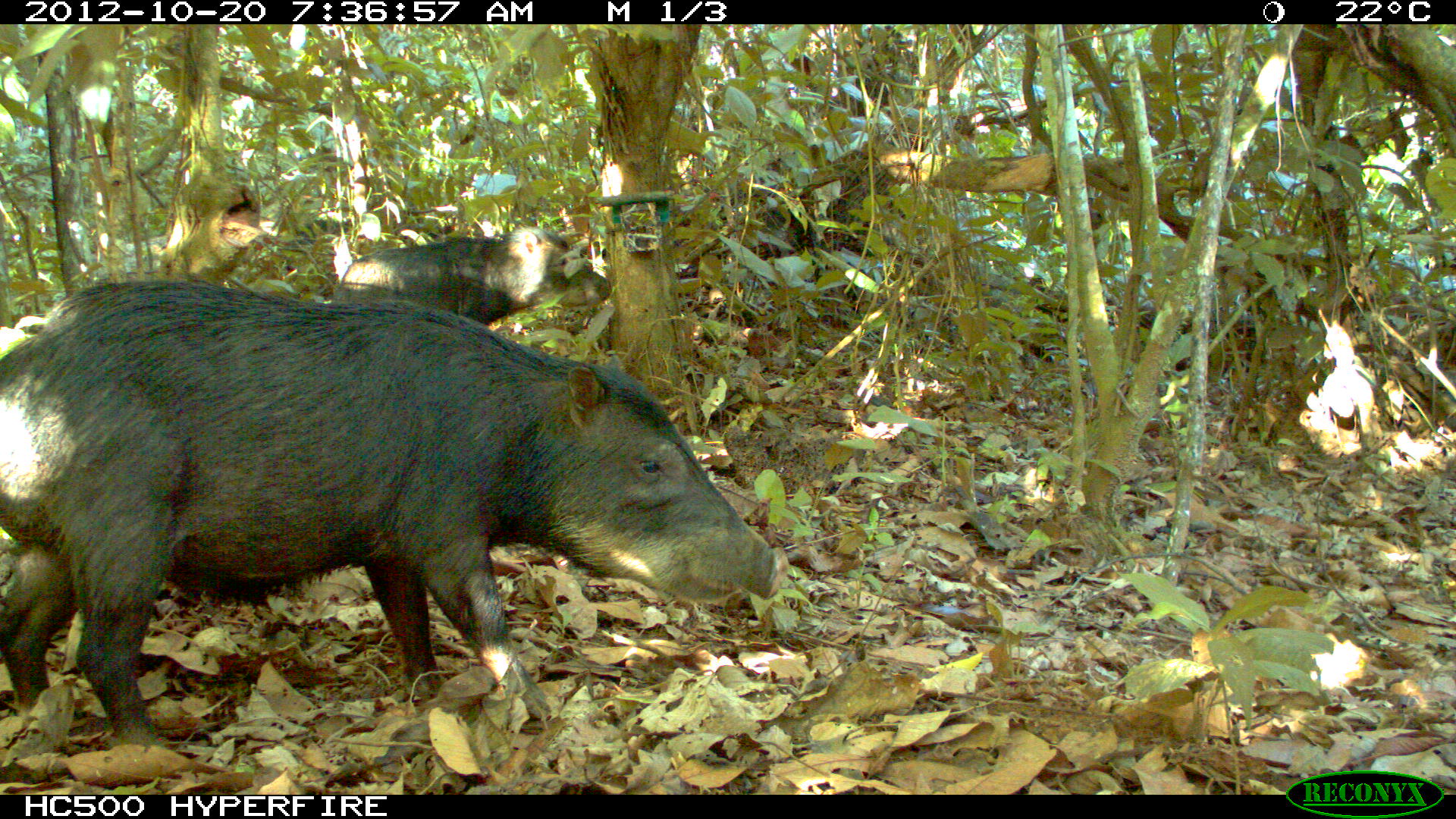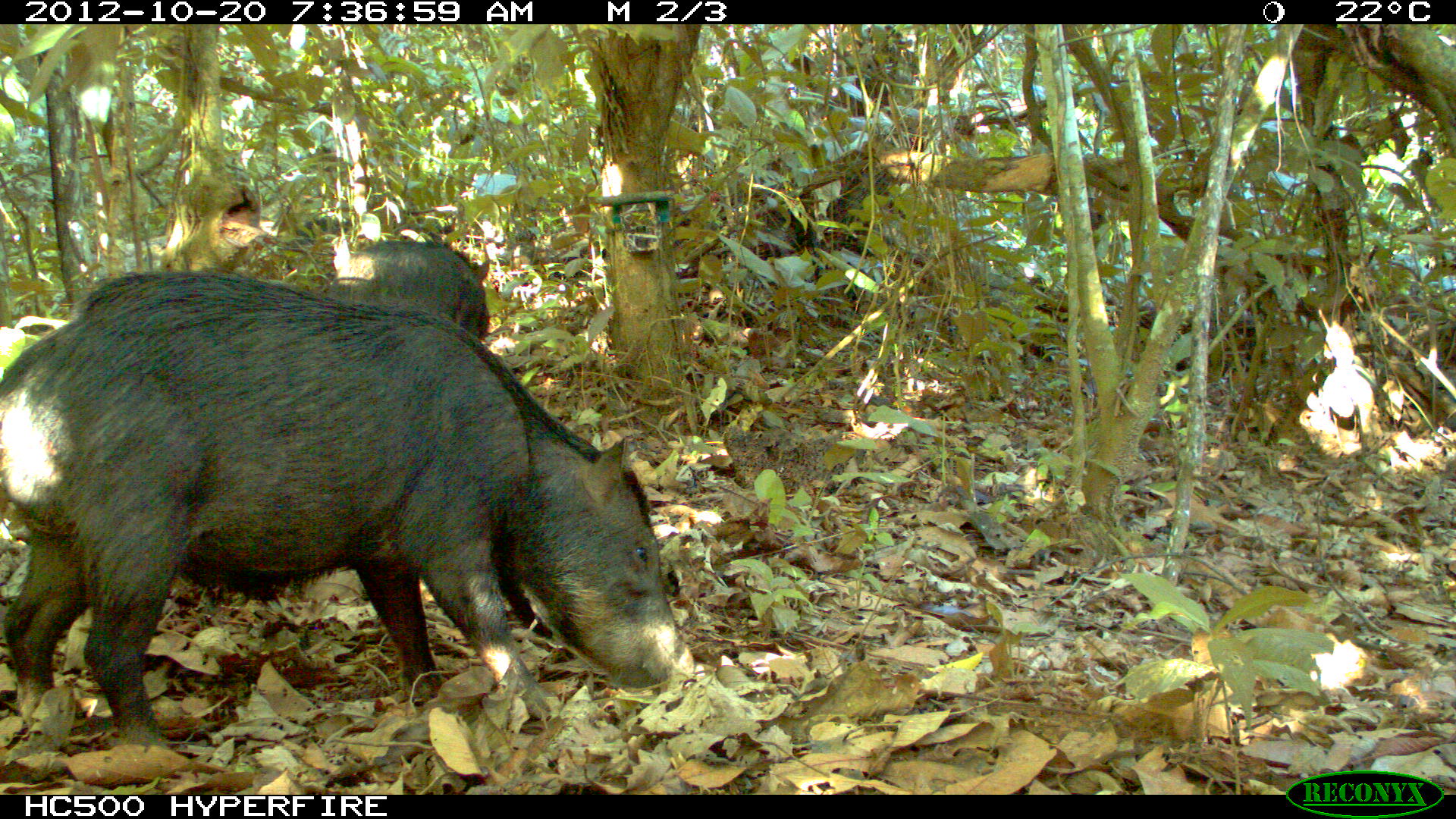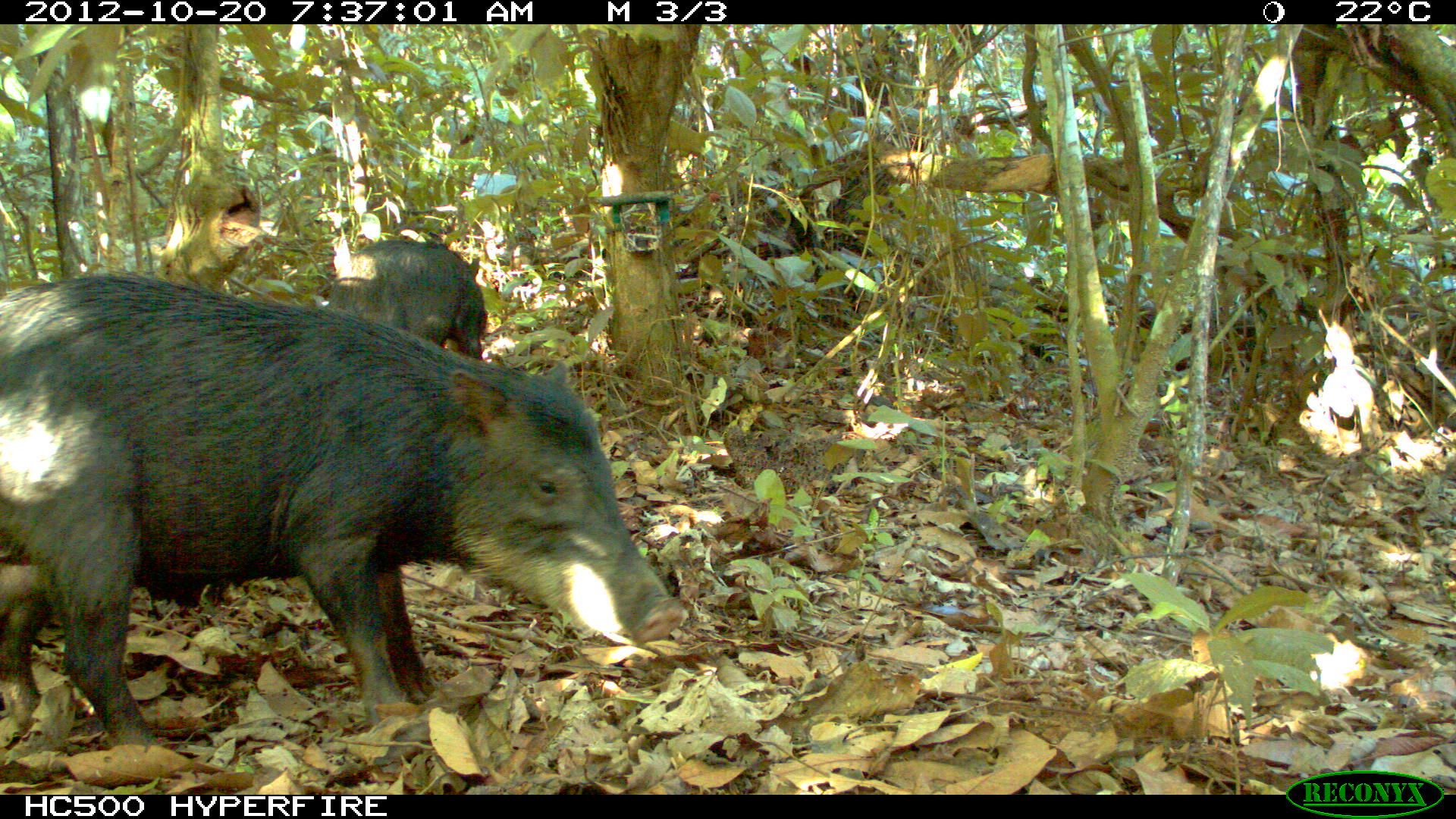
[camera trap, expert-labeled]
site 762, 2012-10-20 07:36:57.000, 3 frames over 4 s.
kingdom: Animalia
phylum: Chordata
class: Mammalia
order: Artiodactyla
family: Tayassuidae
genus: Tayassu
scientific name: Tayassu pecari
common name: white-lipped peccary